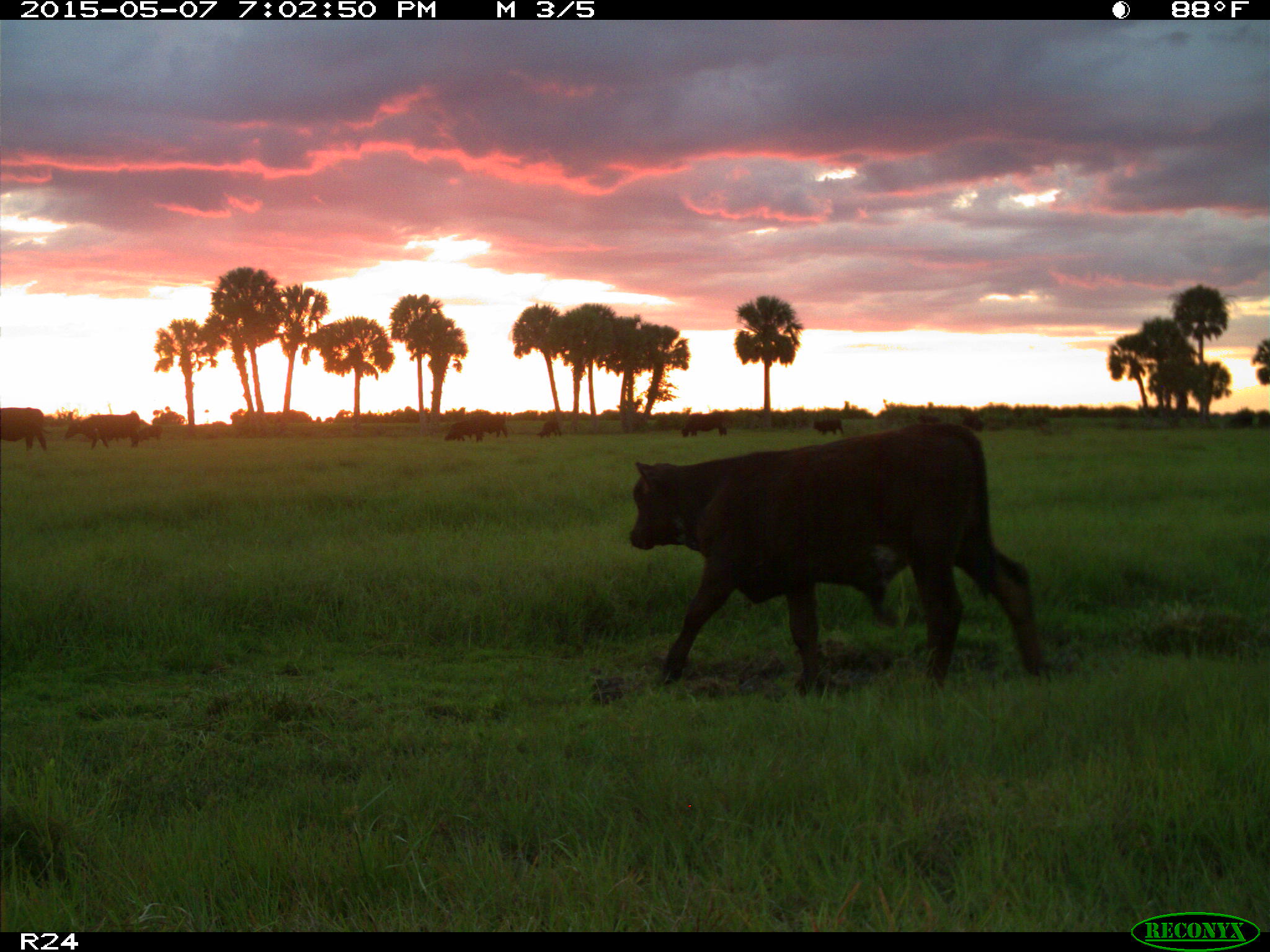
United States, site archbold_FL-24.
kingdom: Animalia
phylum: Chordata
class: Mammalia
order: Artiodactyla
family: Bovidae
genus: Bos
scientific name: Bos taurus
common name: domestic cow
Bos taurus (domestic cow).